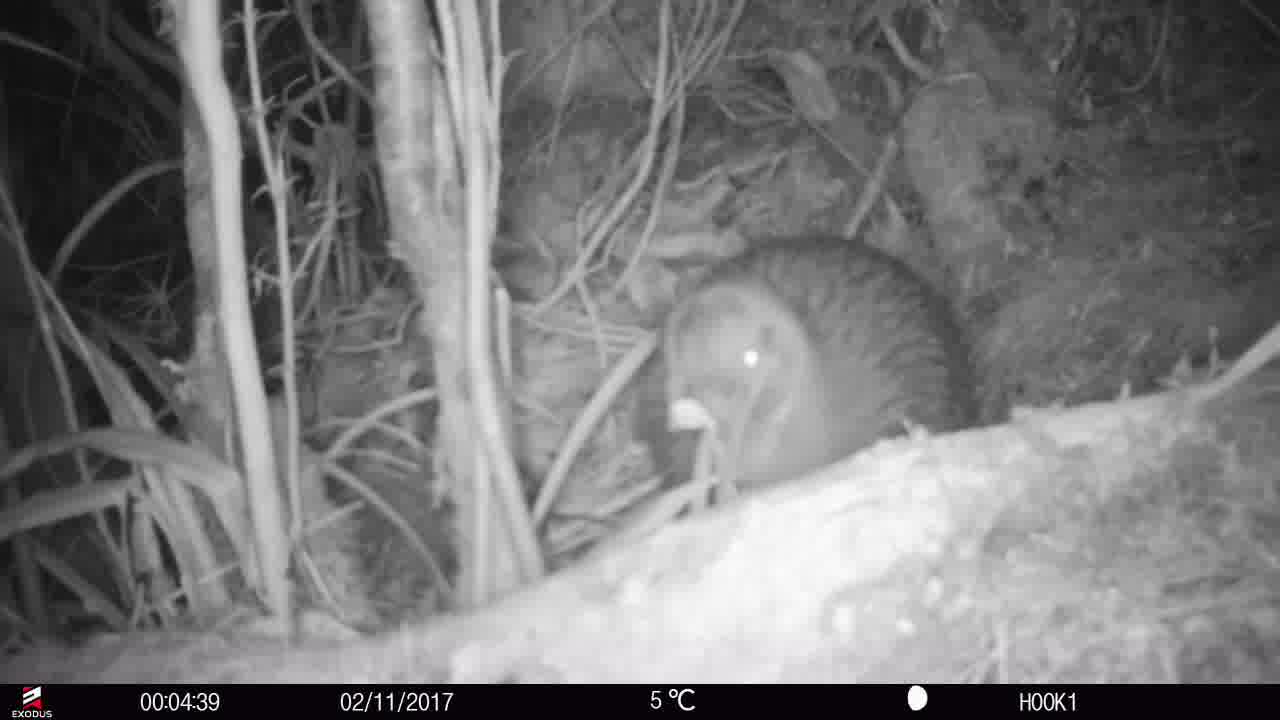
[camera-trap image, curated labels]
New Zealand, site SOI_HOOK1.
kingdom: Animalia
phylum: Chordata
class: Aves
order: Apterygiformes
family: Apterygidae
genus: Apteryx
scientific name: Apteryx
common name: kiwi